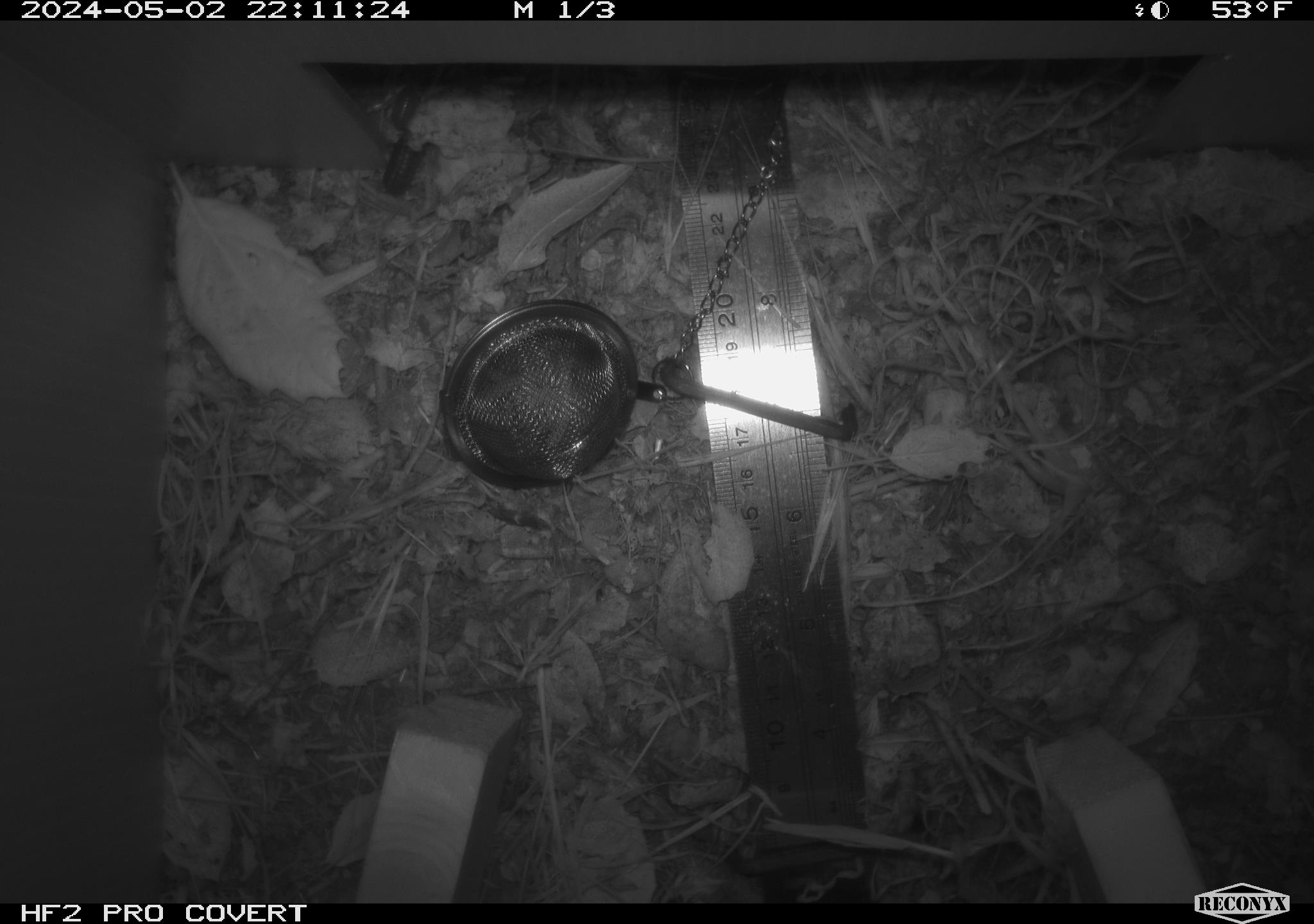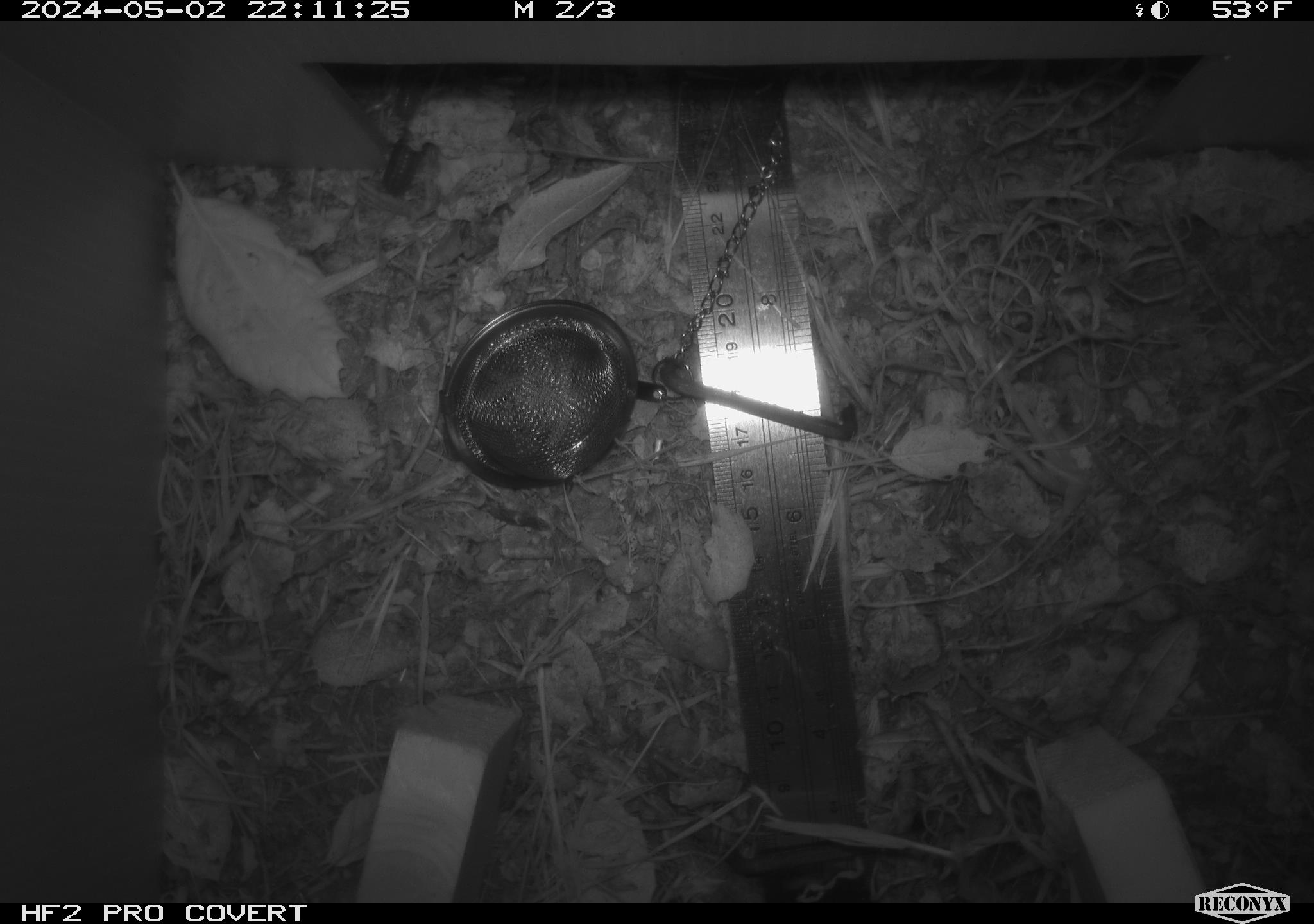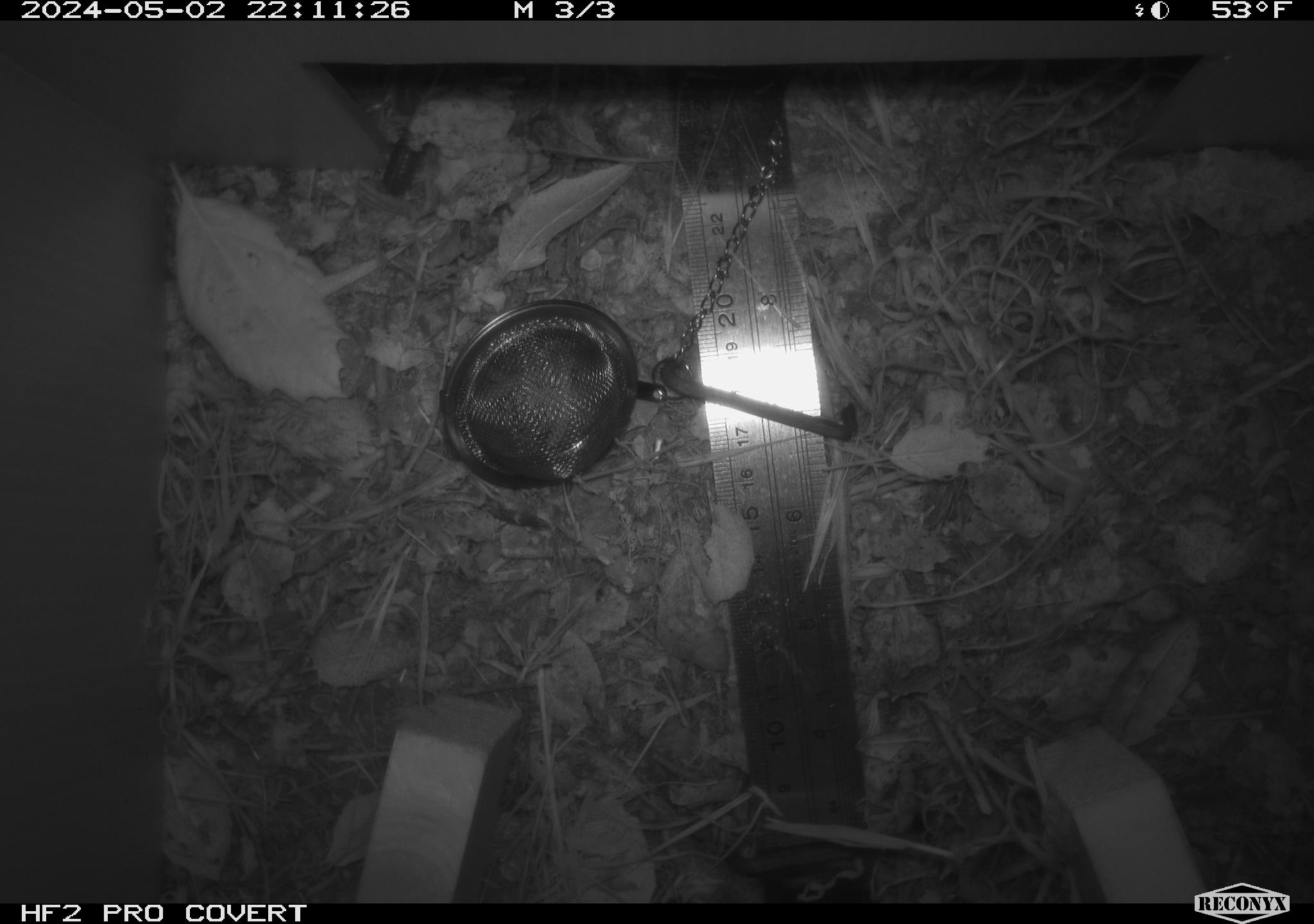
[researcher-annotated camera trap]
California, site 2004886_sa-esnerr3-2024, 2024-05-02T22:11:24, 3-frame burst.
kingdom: Animalia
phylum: Arthropoda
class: Insecta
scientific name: Insecta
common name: insect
Insect (Insecta).